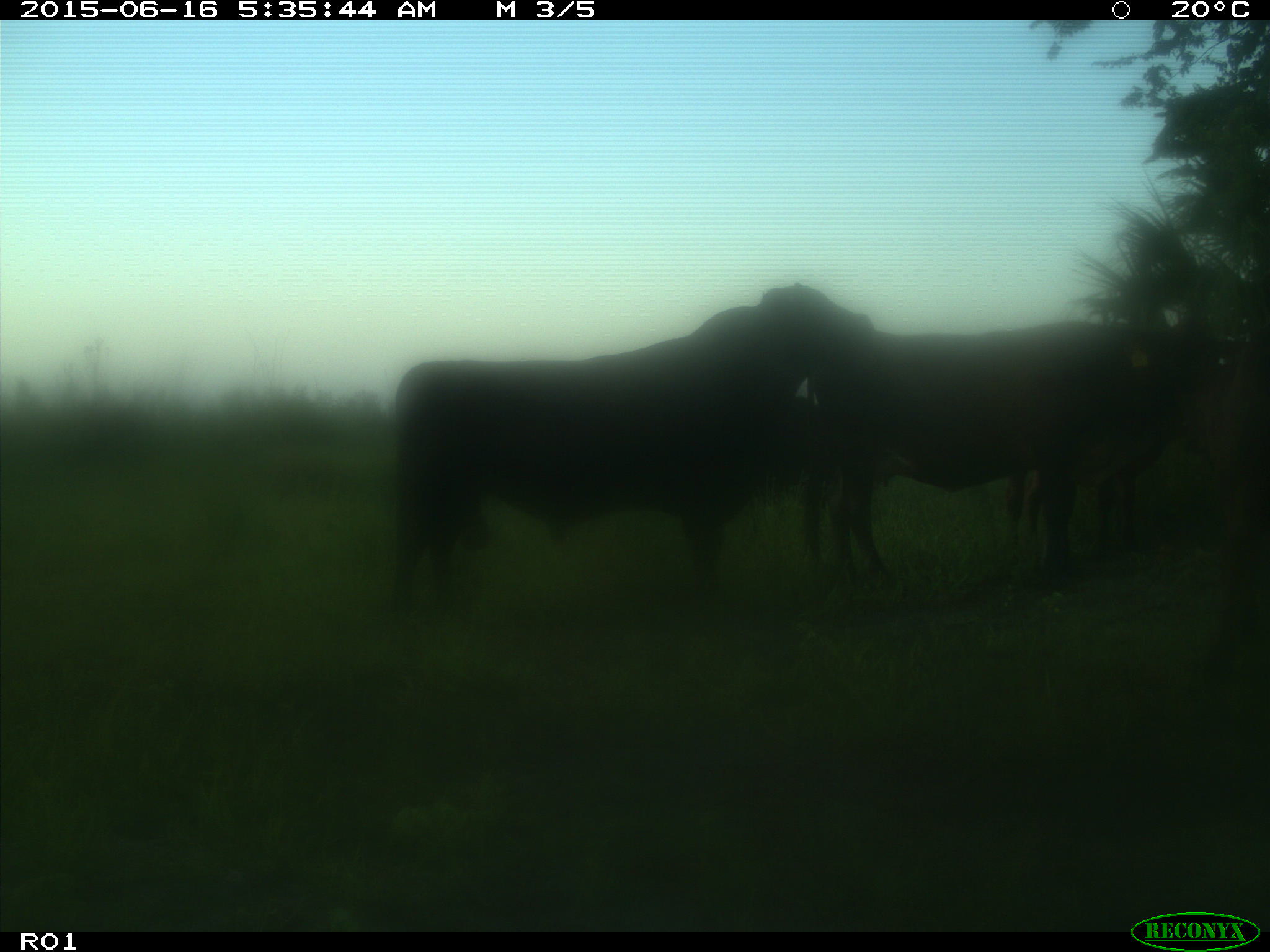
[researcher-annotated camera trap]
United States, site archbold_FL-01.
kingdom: Animalia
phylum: Chordata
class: Mammalia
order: Artiodactyla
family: Bovidae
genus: Bos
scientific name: Bos taurus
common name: domestic cow